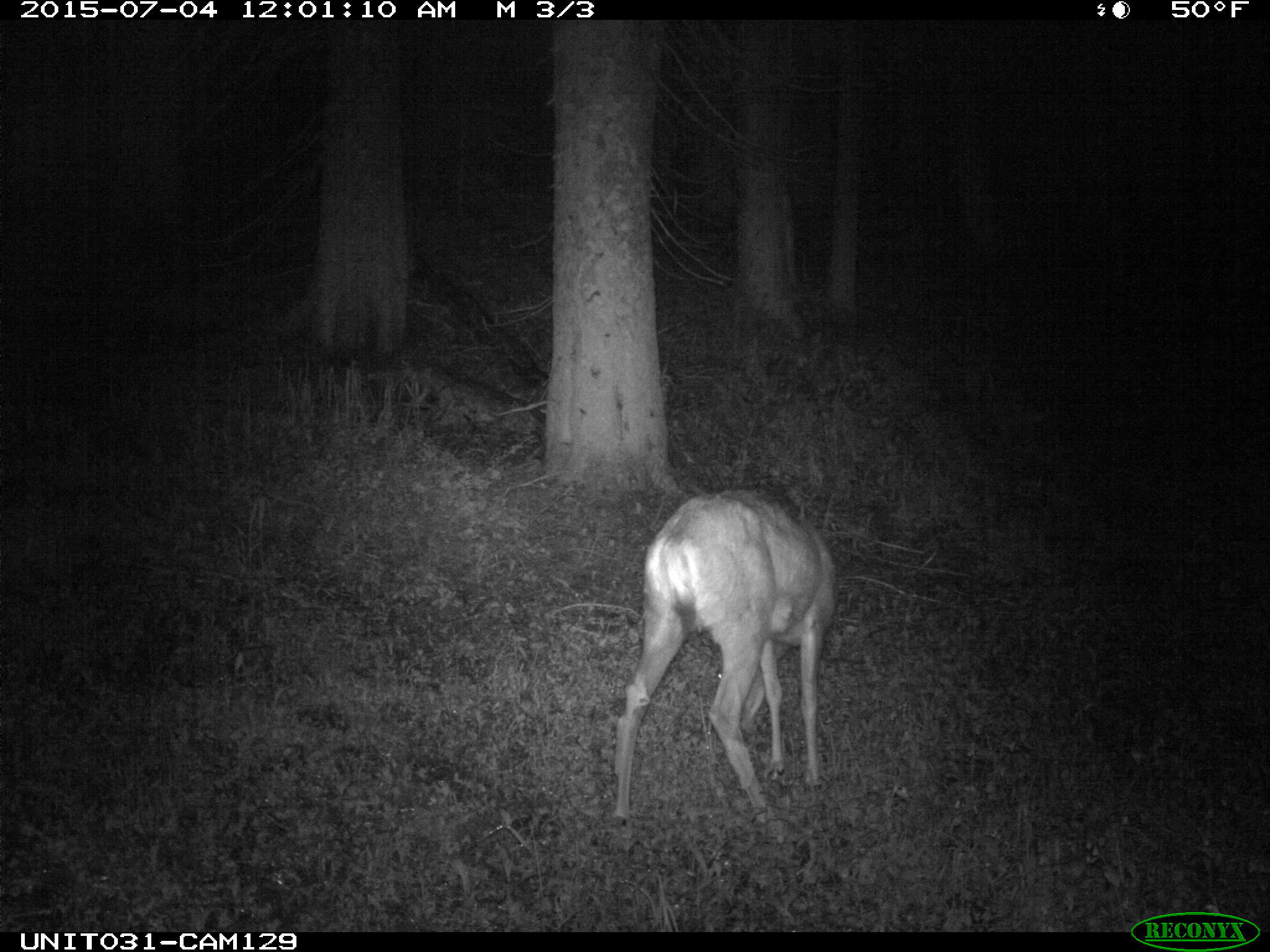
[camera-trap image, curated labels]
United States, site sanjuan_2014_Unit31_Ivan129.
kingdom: Animalia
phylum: Chordata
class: Mammalia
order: Artiodactyla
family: Cervidae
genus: Odocoileus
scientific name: Odocoileus hemionus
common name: mule deer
Odocoileus hemionus (mule deer).